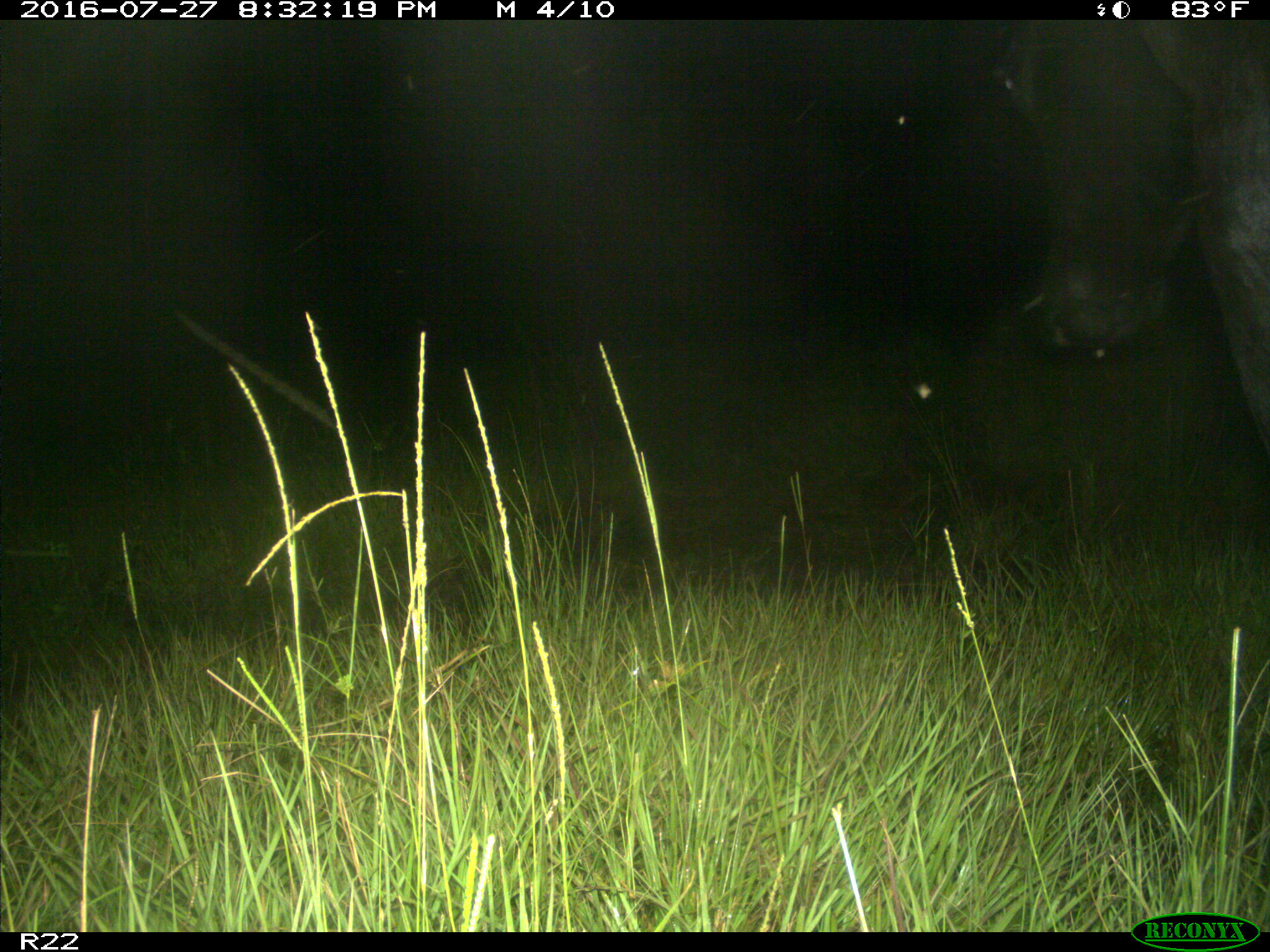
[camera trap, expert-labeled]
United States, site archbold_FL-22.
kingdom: Animalia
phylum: Chordata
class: Mammalia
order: Artiodactyla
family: Bovidae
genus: Bos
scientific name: Bos taurus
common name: domestic cow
Bos taurus (domestic cow).